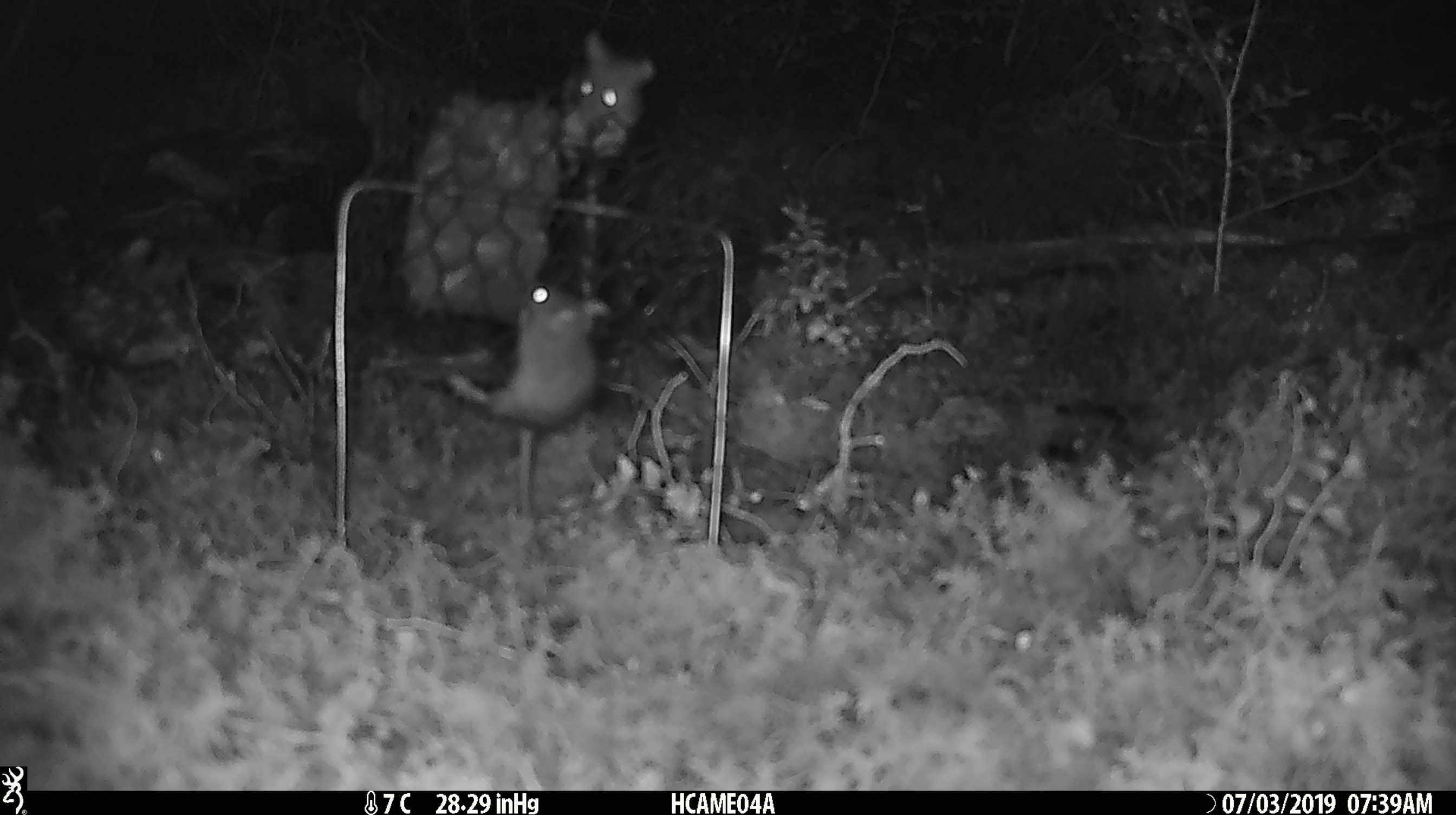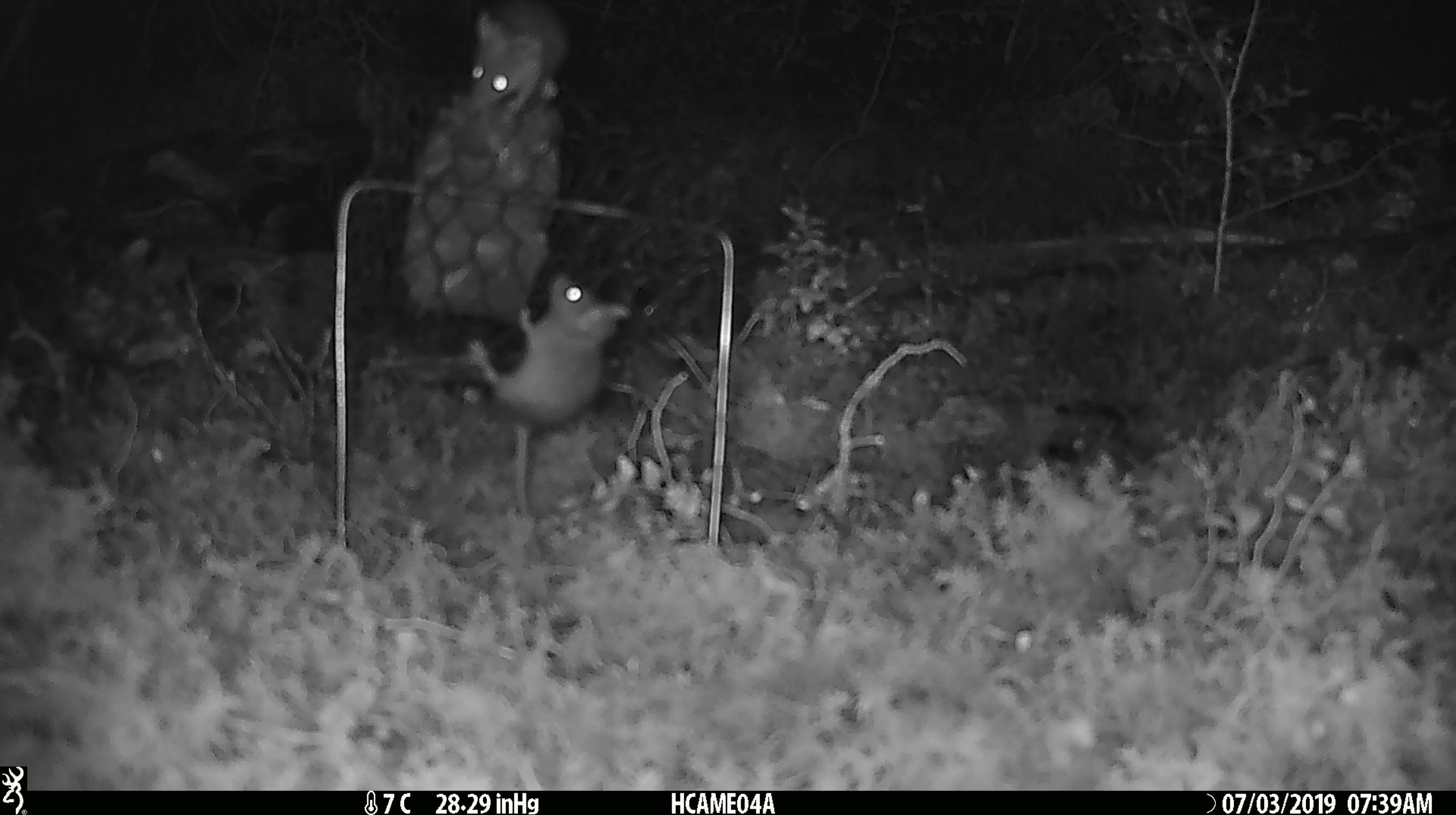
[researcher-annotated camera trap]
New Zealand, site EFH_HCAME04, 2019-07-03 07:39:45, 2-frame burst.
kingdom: Animalia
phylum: Chordata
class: Mammalia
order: Rodentia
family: Muridae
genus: Mus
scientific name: Mus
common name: mouse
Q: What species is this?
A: Mouse (Mus).